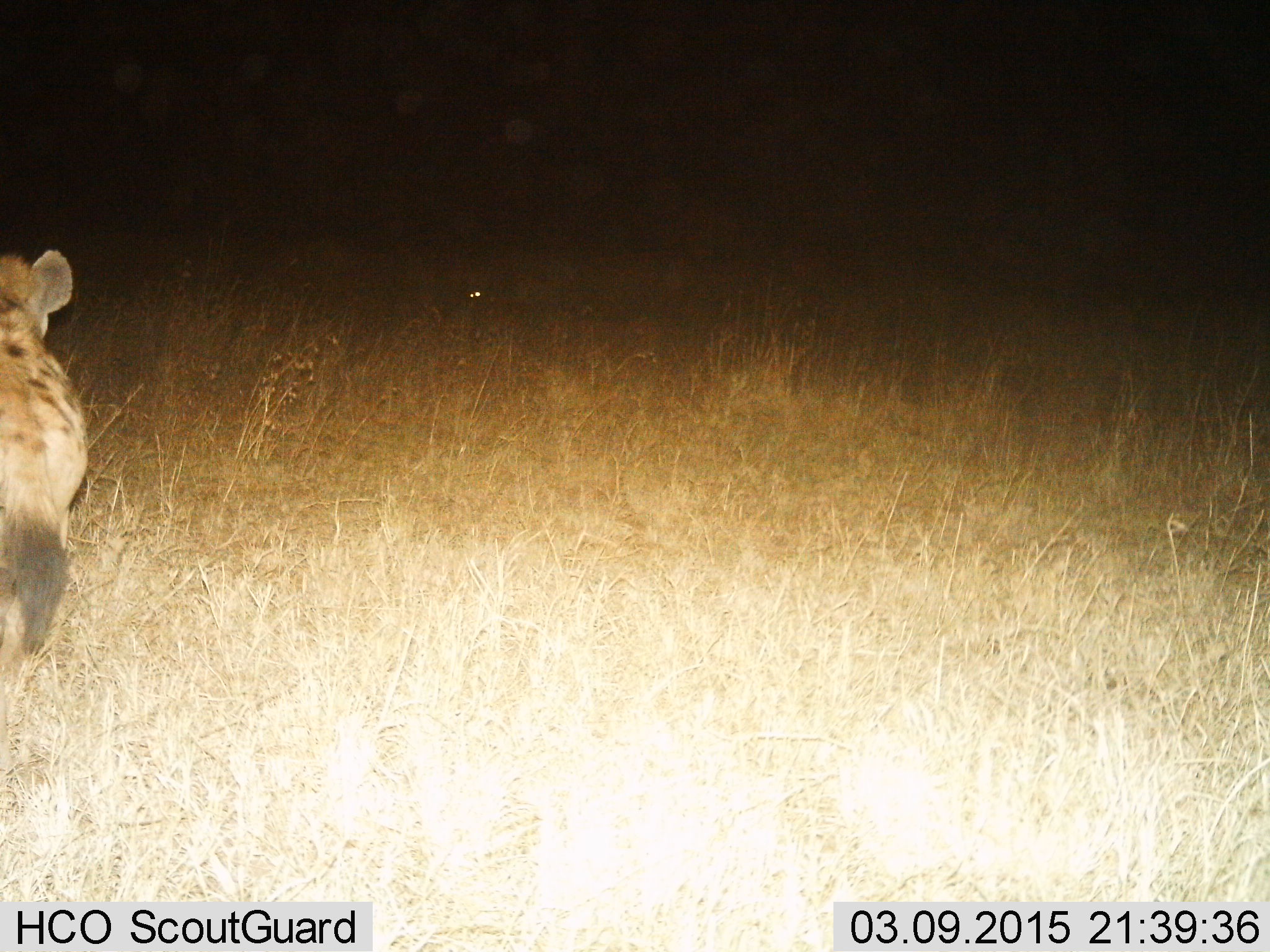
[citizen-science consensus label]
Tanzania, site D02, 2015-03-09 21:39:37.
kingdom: Animalia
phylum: Chordata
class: Mammalia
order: Carnivora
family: Hyaenidae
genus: Crocuta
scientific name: Crocuta crocuta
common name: spotted hyena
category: hyenaspotted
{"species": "hyenaspotted (spotted hyena) (Crocuta crocuta)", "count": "1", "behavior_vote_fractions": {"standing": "40%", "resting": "0%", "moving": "60%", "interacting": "0%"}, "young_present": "0%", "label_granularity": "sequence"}